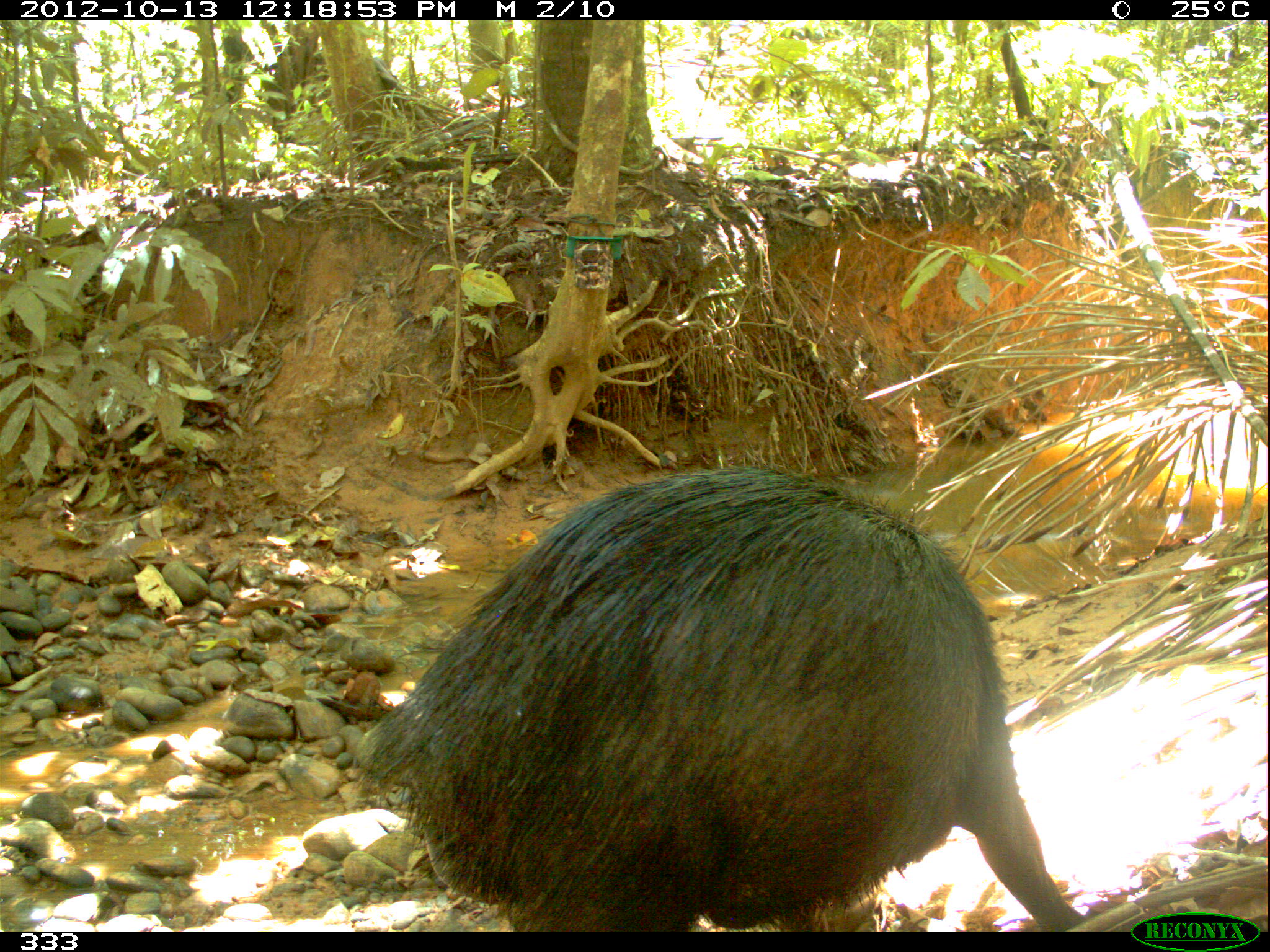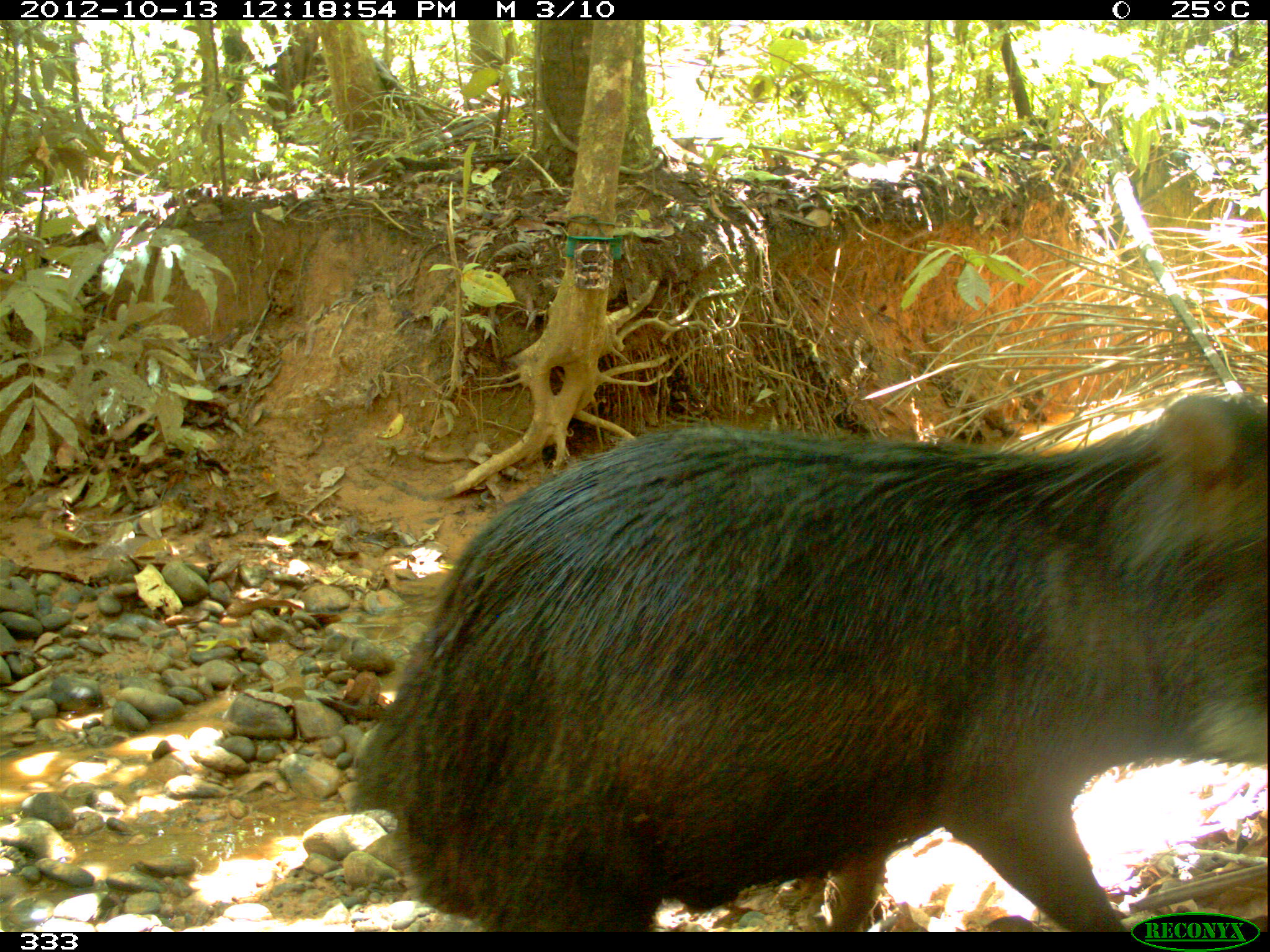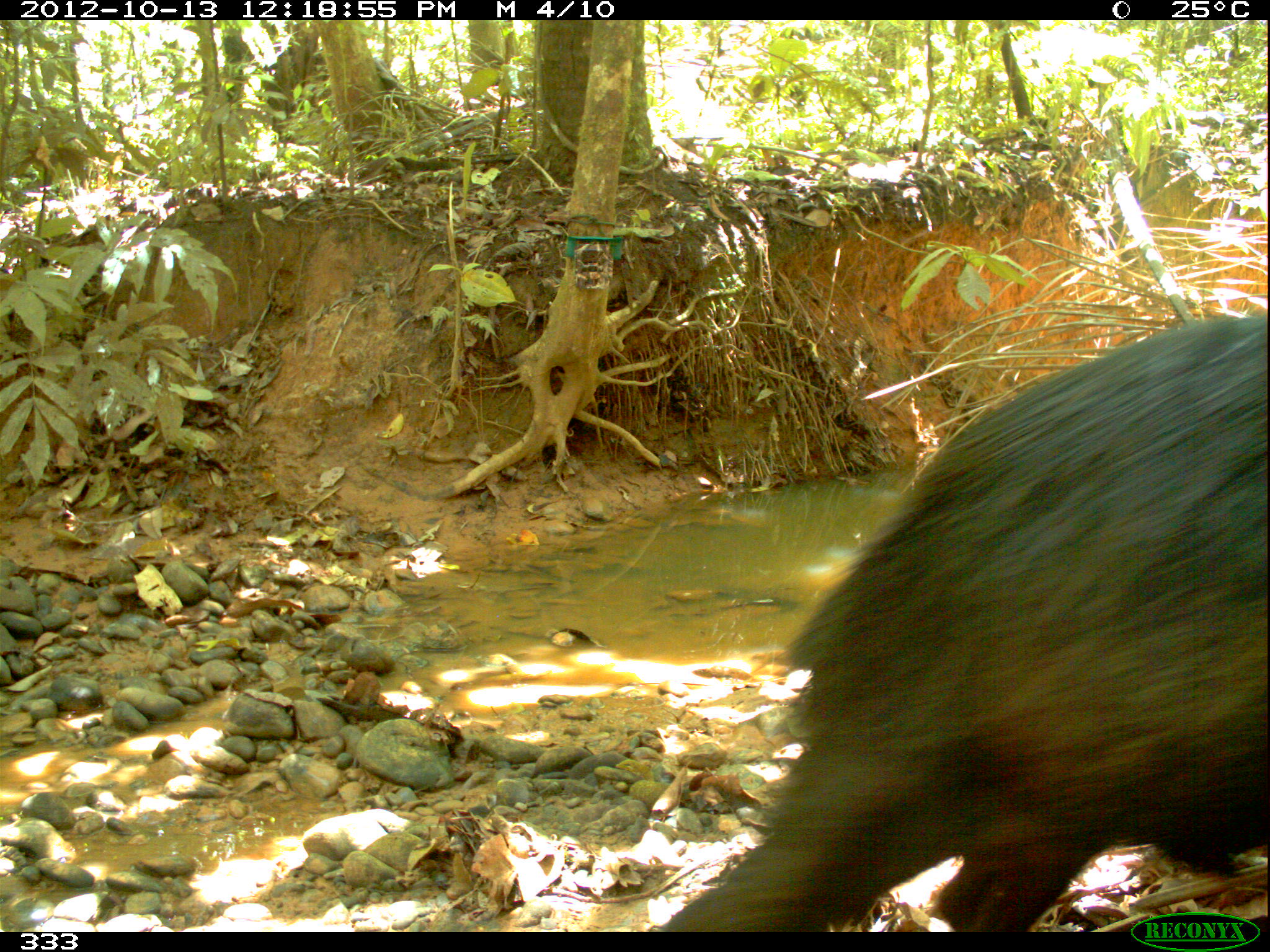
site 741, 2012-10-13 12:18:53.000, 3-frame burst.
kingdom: Animalia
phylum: Chordata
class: Mammalia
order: Artiodactyla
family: Tayassuidae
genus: Tayassu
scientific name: Tayassu pecari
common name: white-lipped peccary